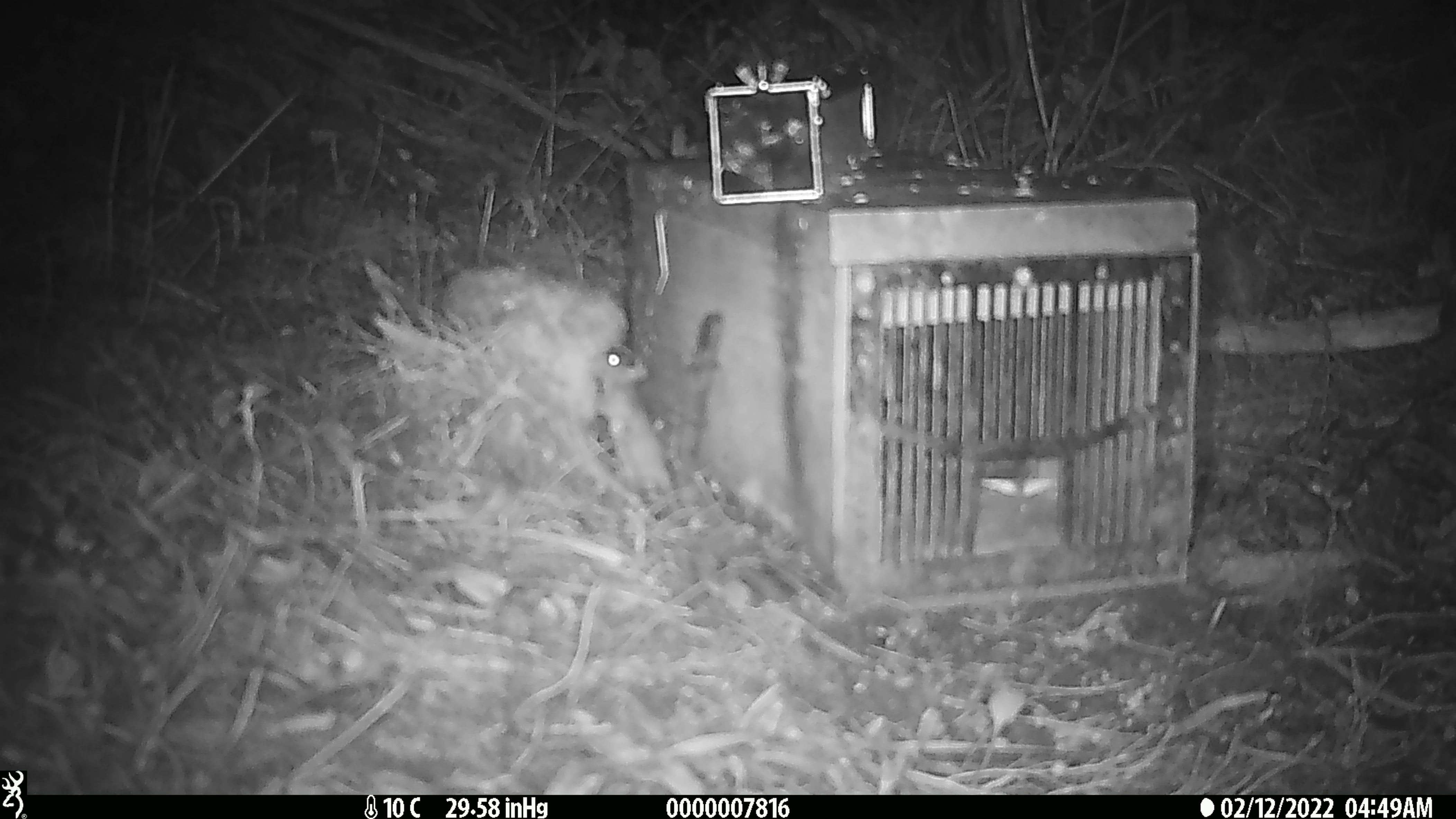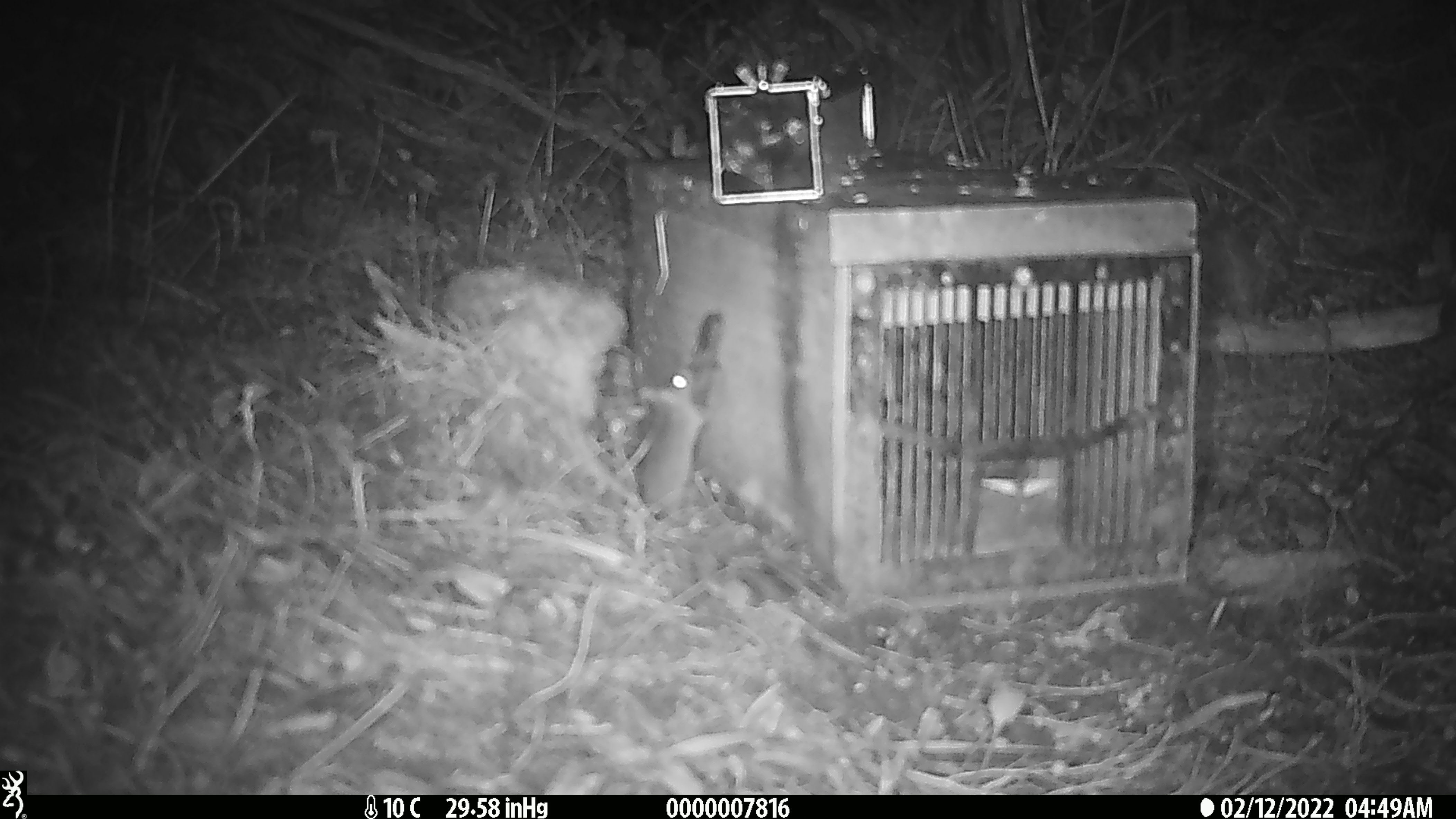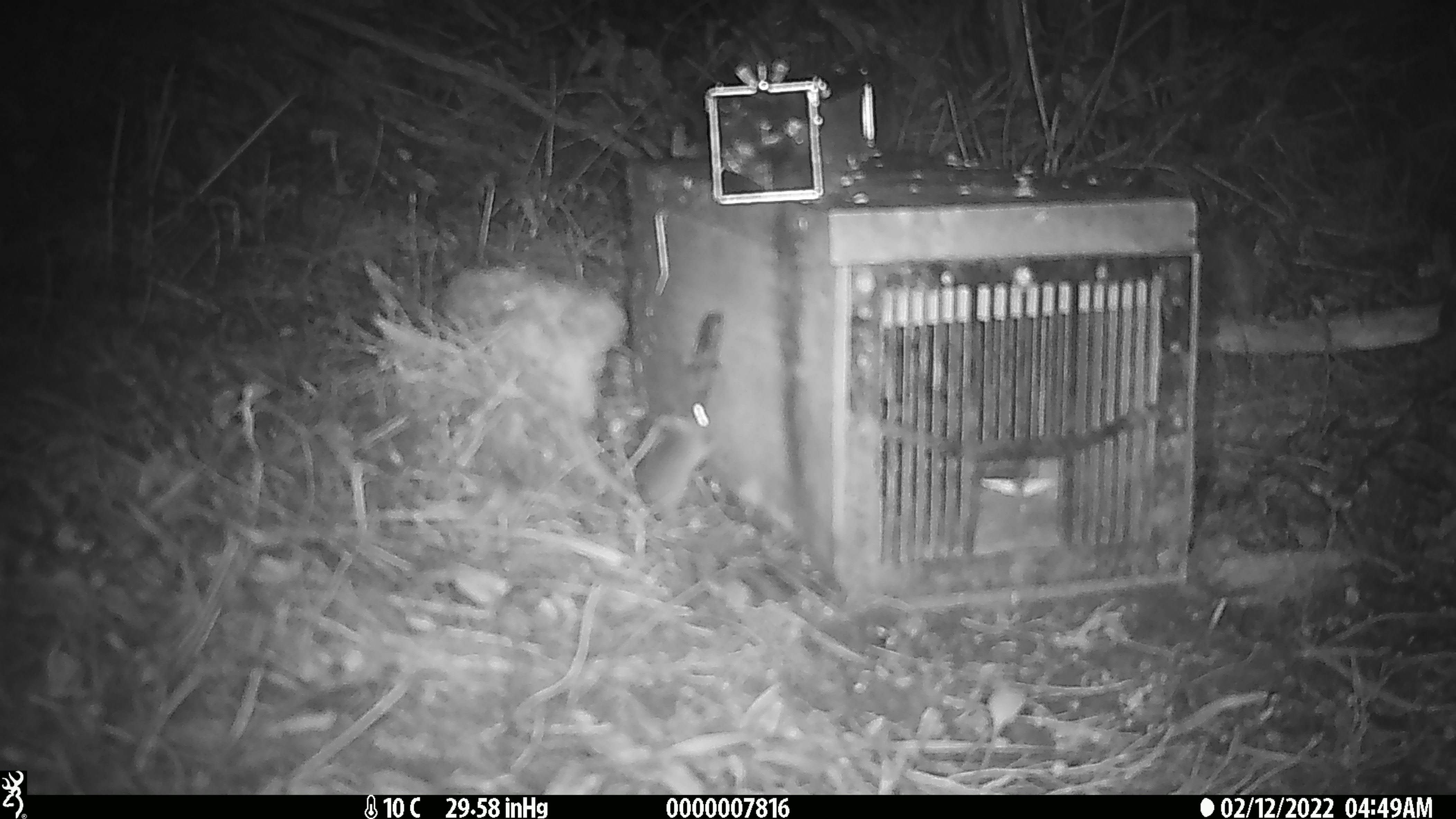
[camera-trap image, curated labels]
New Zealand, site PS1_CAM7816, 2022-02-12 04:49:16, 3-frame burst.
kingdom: Animalia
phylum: Chordata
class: Mammalia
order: Rodentia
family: Muridae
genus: Mus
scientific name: Mus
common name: mouse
Mouse (Mus).